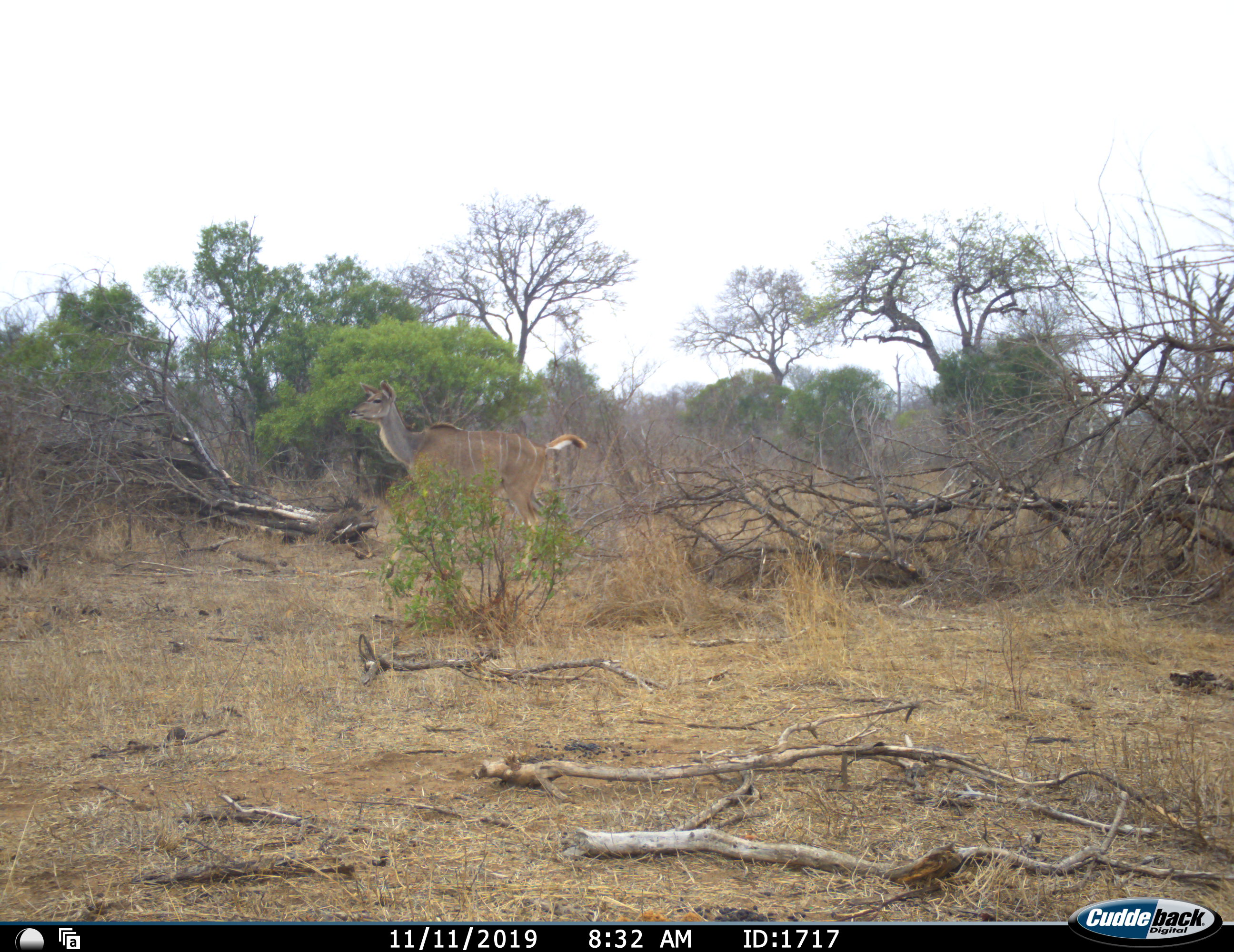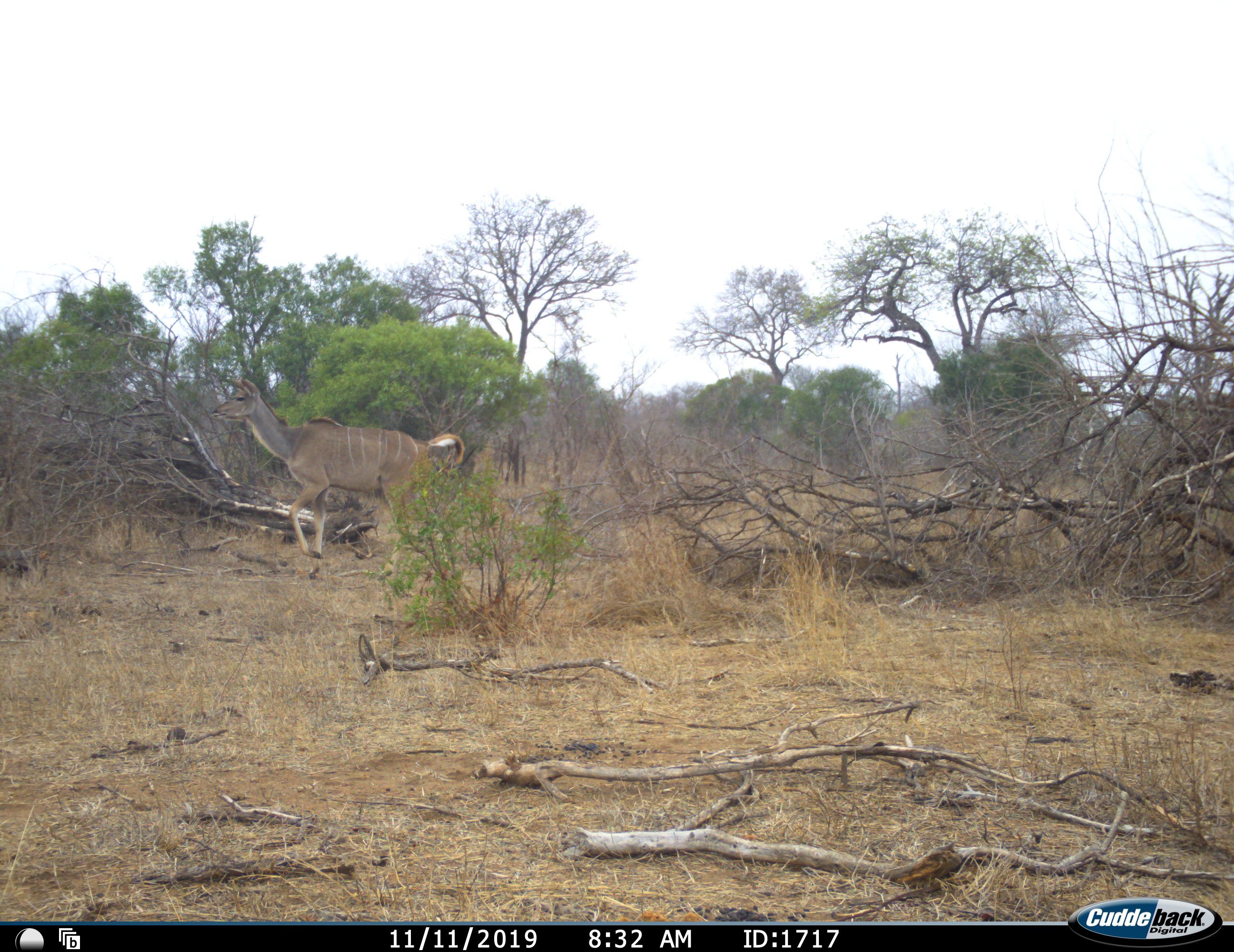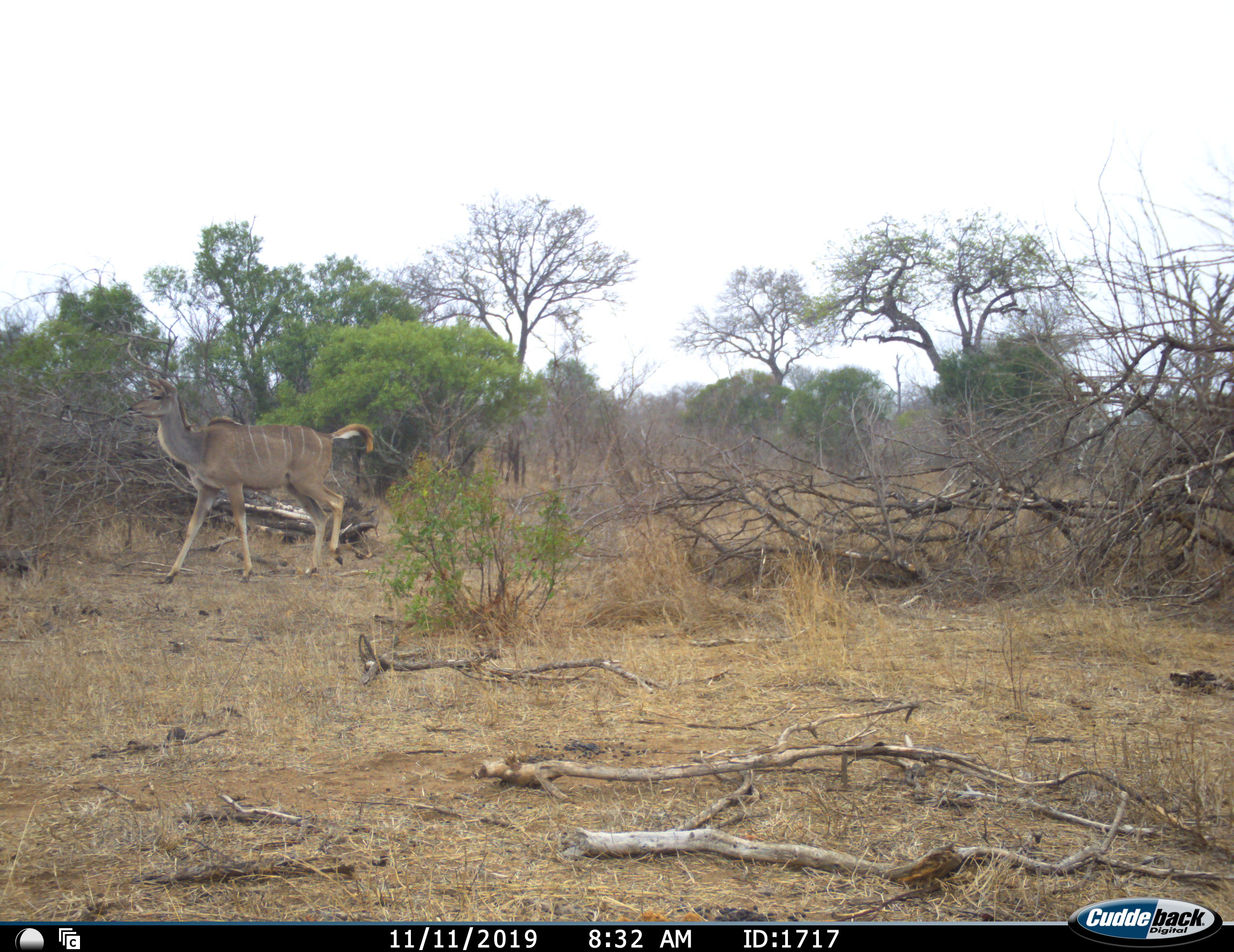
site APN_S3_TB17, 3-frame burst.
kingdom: Animalia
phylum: Chordata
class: Mammalia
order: Artiodactyla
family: Bovidae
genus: Tragelaphus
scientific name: Tragelaphus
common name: kudu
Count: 1.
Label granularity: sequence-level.